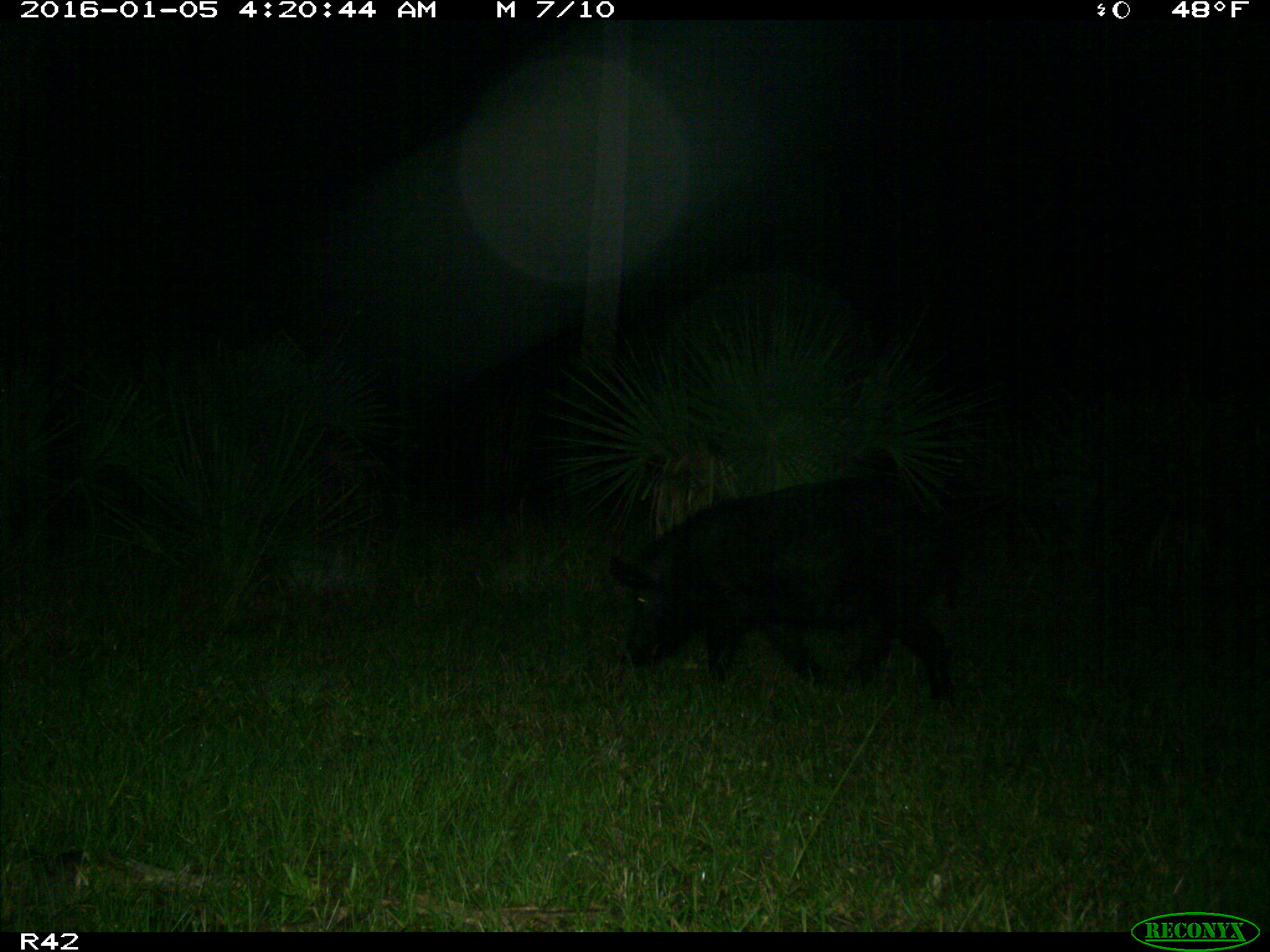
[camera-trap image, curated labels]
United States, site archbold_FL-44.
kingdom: Animalia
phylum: Chordata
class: Mammalia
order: Artiodactyla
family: Suidae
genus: Sus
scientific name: Sus scrofa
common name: wild boar